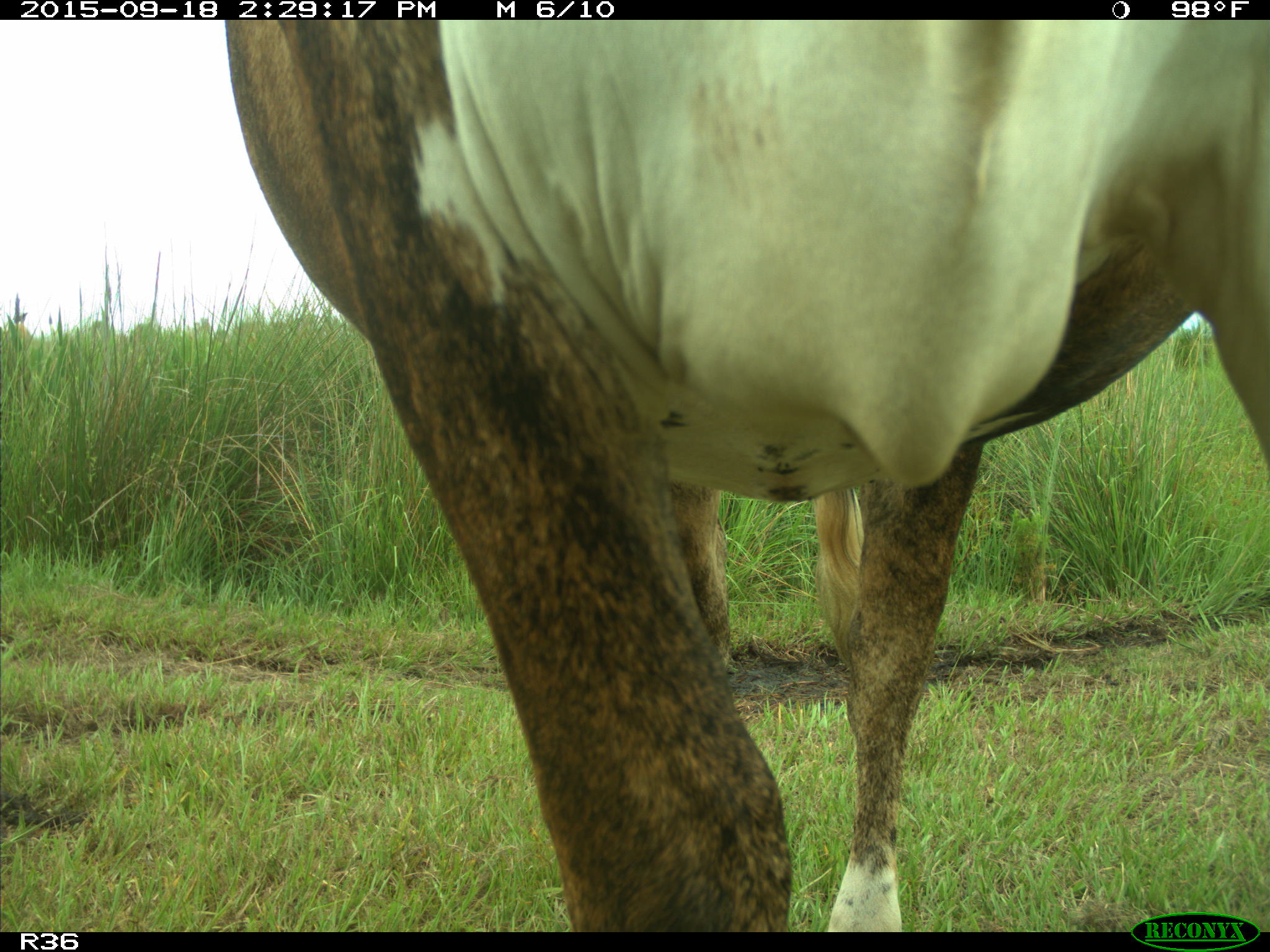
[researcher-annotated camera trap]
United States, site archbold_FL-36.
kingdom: Animalia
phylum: Chordata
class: Mammalia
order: Artiodactyla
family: Bovidae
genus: Bos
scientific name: Bos taurus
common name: domestic cow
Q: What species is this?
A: Bos taurus (domestic cow).